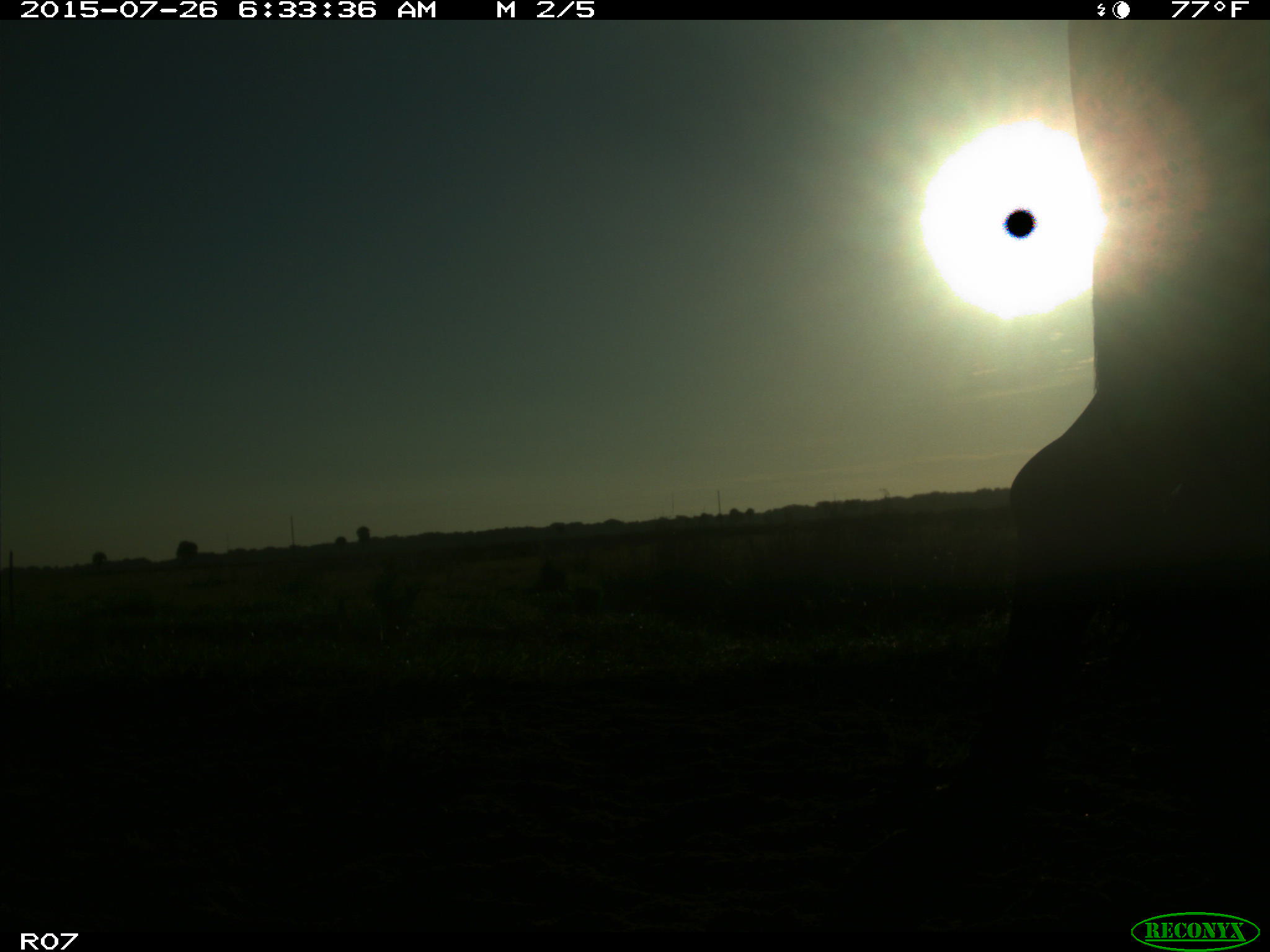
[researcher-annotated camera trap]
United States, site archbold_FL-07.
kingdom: Animalia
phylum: Chordata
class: Mammalia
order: Artiodactyla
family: Bovidae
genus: Bos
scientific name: Bos taurus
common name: domestic cow